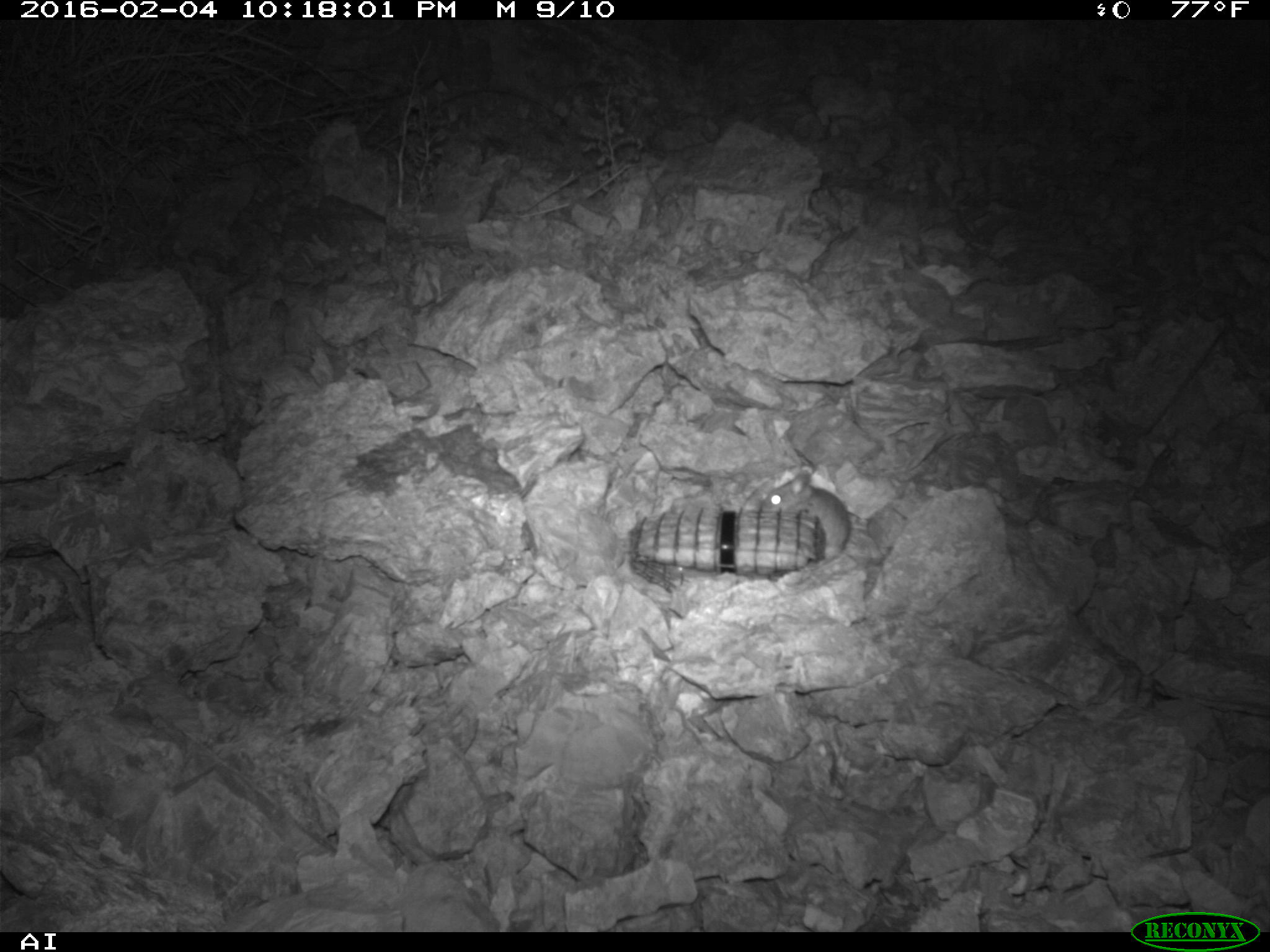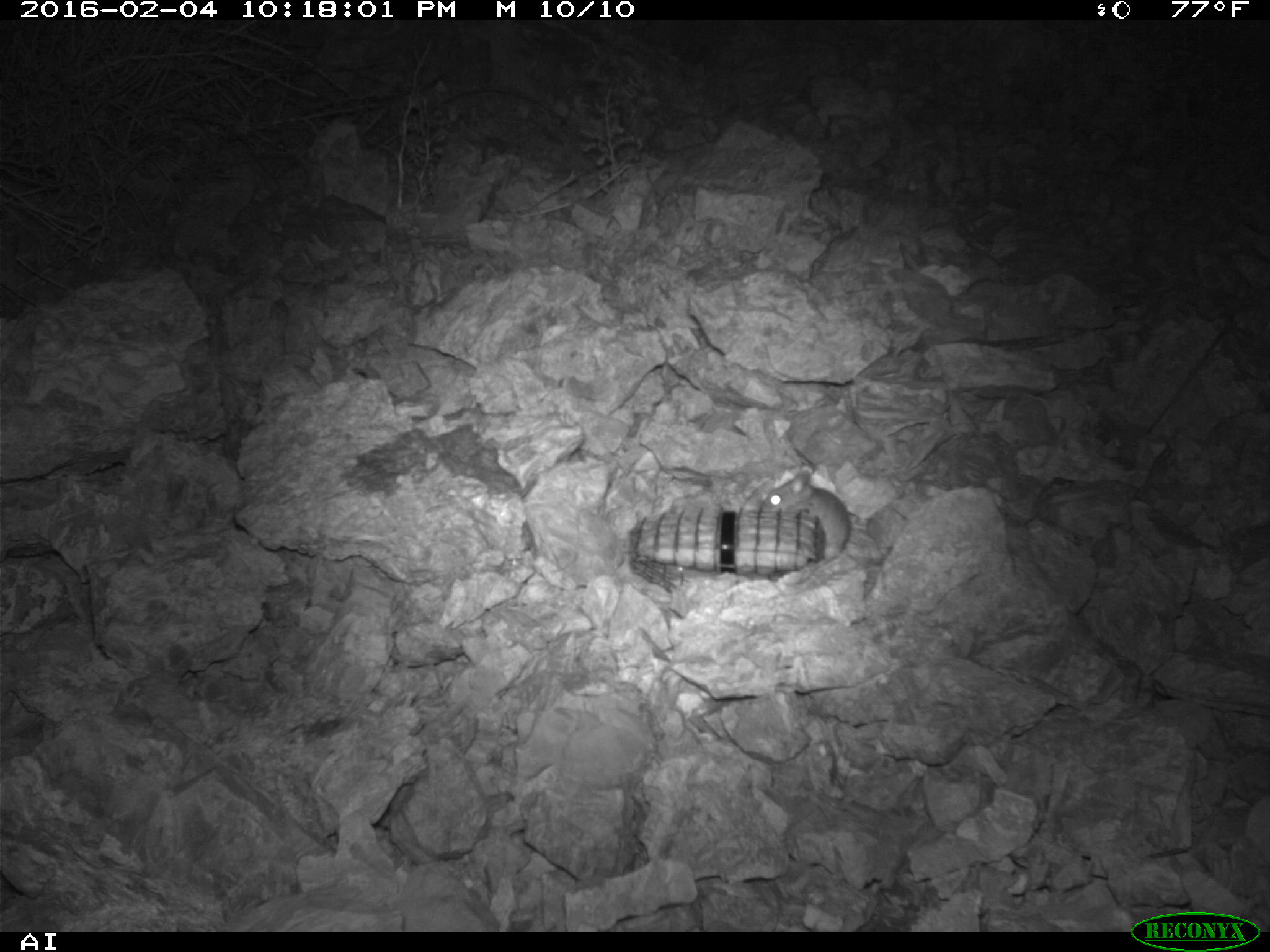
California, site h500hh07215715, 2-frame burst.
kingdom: Animalia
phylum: Chordata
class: Mammalia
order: Rodentia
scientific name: Rodentia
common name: rodent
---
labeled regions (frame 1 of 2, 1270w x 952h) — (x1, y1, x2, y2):
rodent: (758, 465, 850, 597)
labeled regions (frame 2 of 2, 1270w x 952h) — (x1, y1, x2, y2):
rodent: (761, 470, 850, 571)